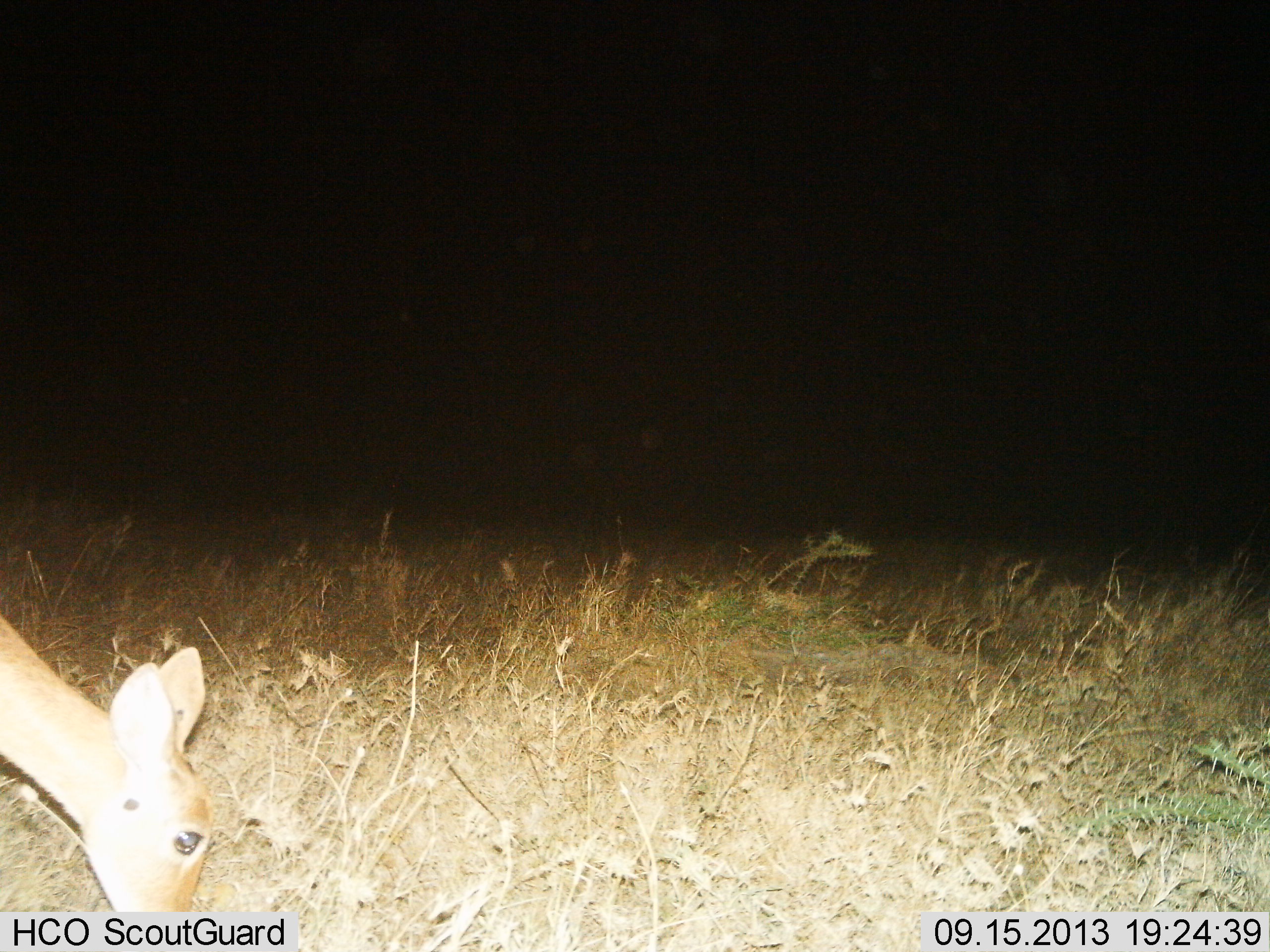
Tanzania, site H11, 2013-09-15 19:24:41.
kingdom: Animalia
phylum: Chordata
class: Mammalia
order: Artiodactyla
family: Bovidae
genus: Redunca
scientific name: Redunca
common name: reedbuck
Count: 1.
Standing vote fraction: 20%.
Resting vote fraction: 0%.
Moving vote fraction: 0%.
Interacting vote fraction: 0%.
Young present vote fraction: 0%.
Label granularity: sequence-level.